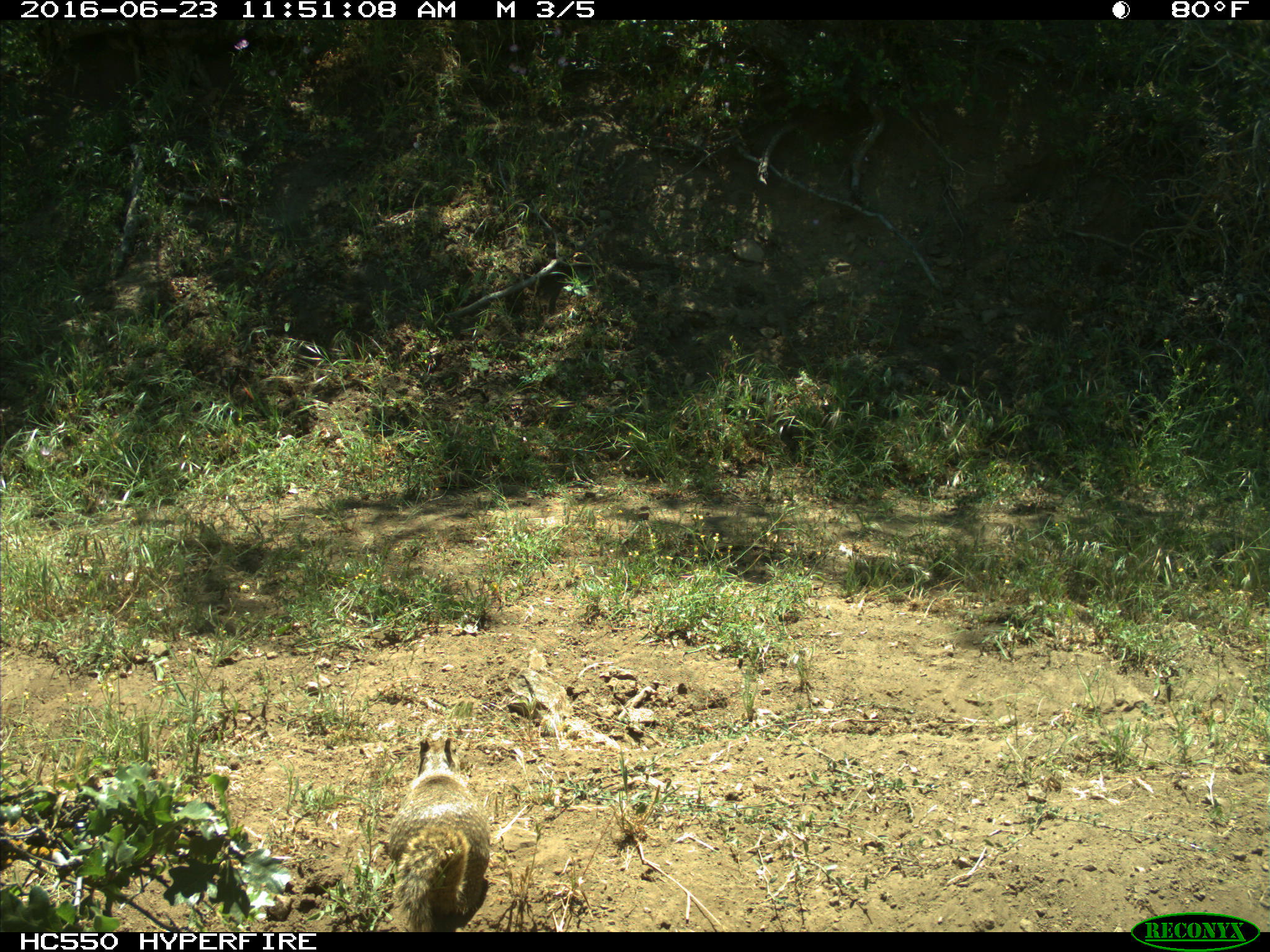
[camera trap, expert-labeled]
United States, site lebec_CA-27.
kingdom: Animalia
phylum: Chordata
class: Mammalia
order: Rodentia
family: Sciuridae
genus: Otospermophilus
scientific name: Otospermophilus beecheyi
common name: california ground squirrel